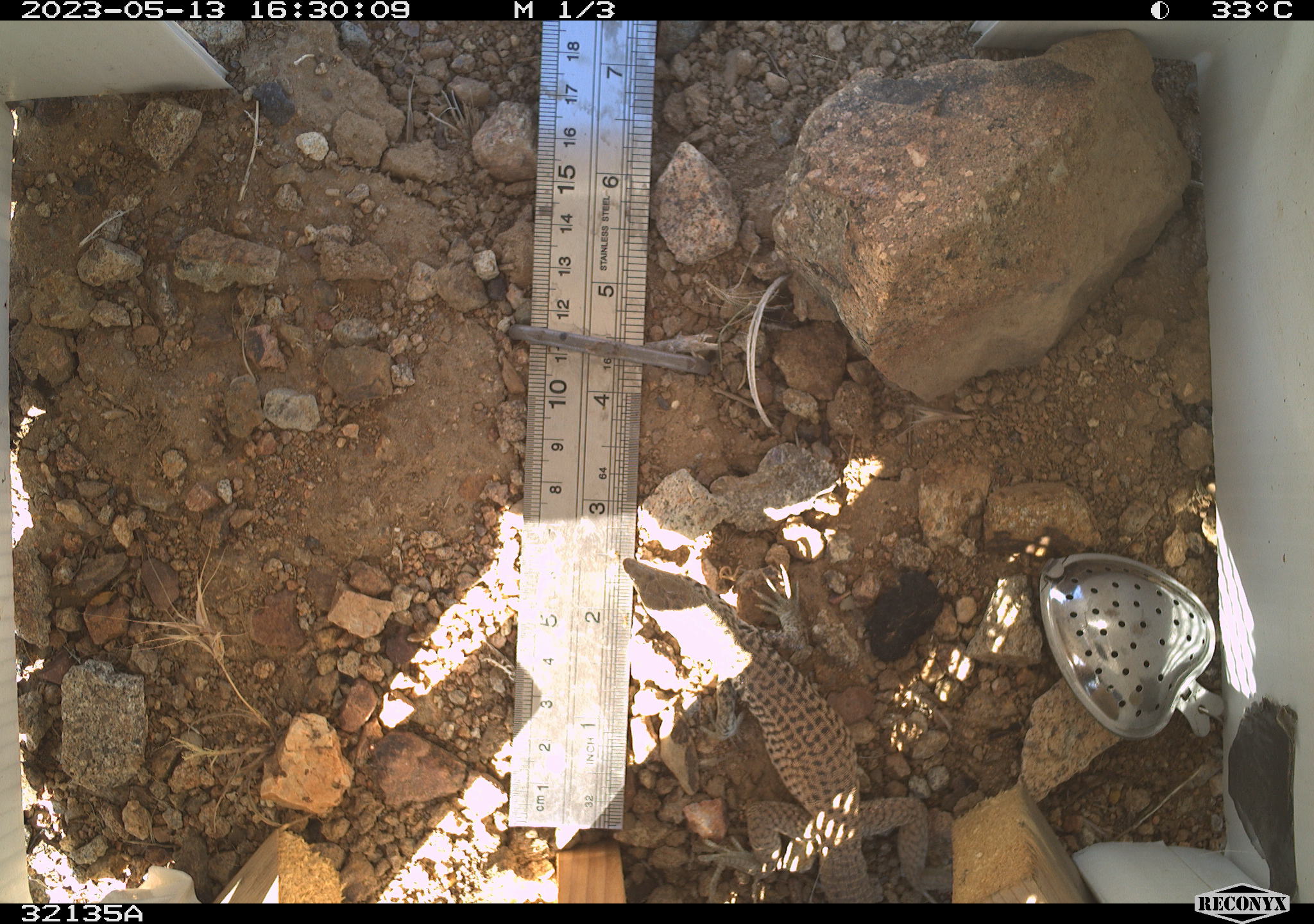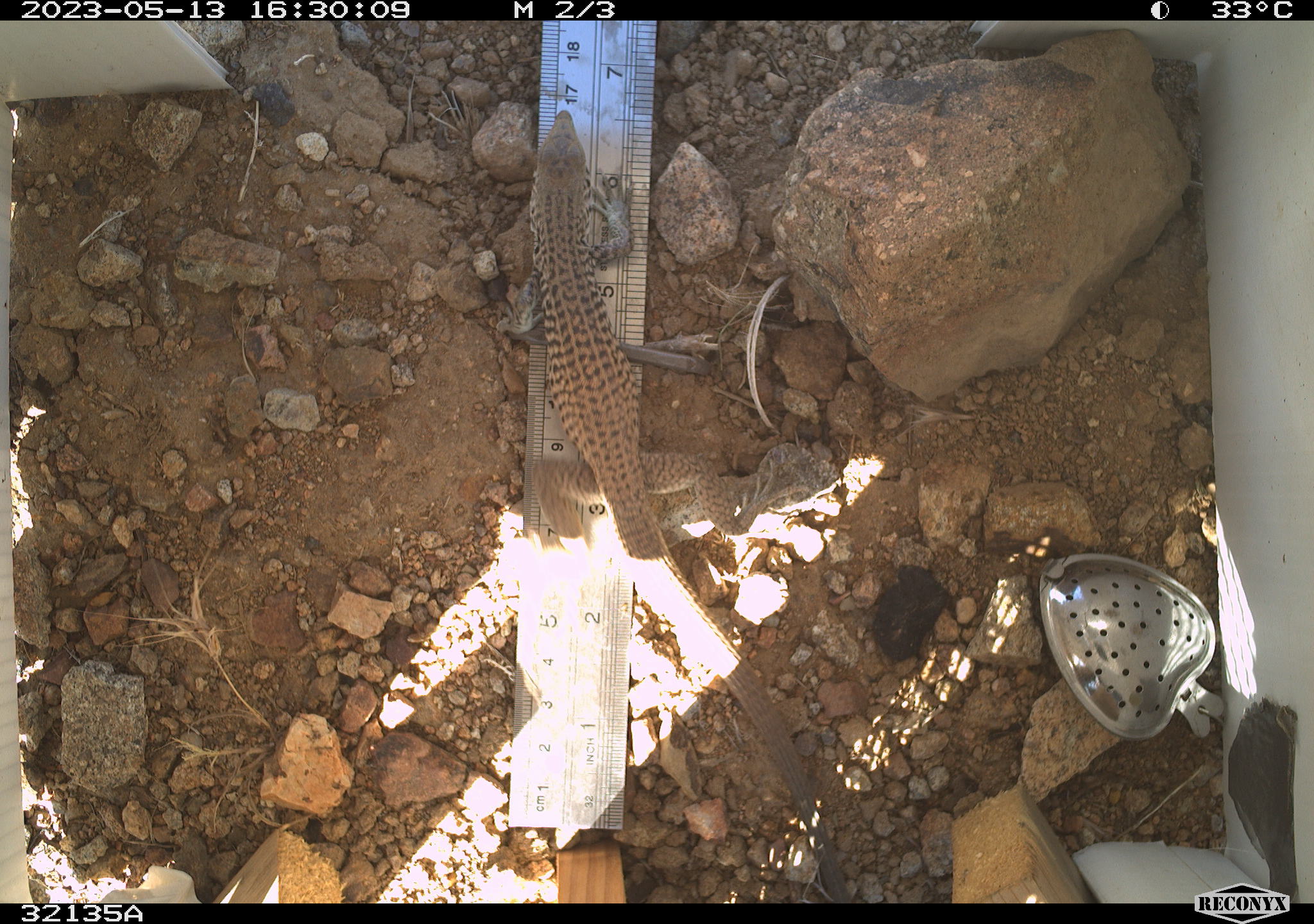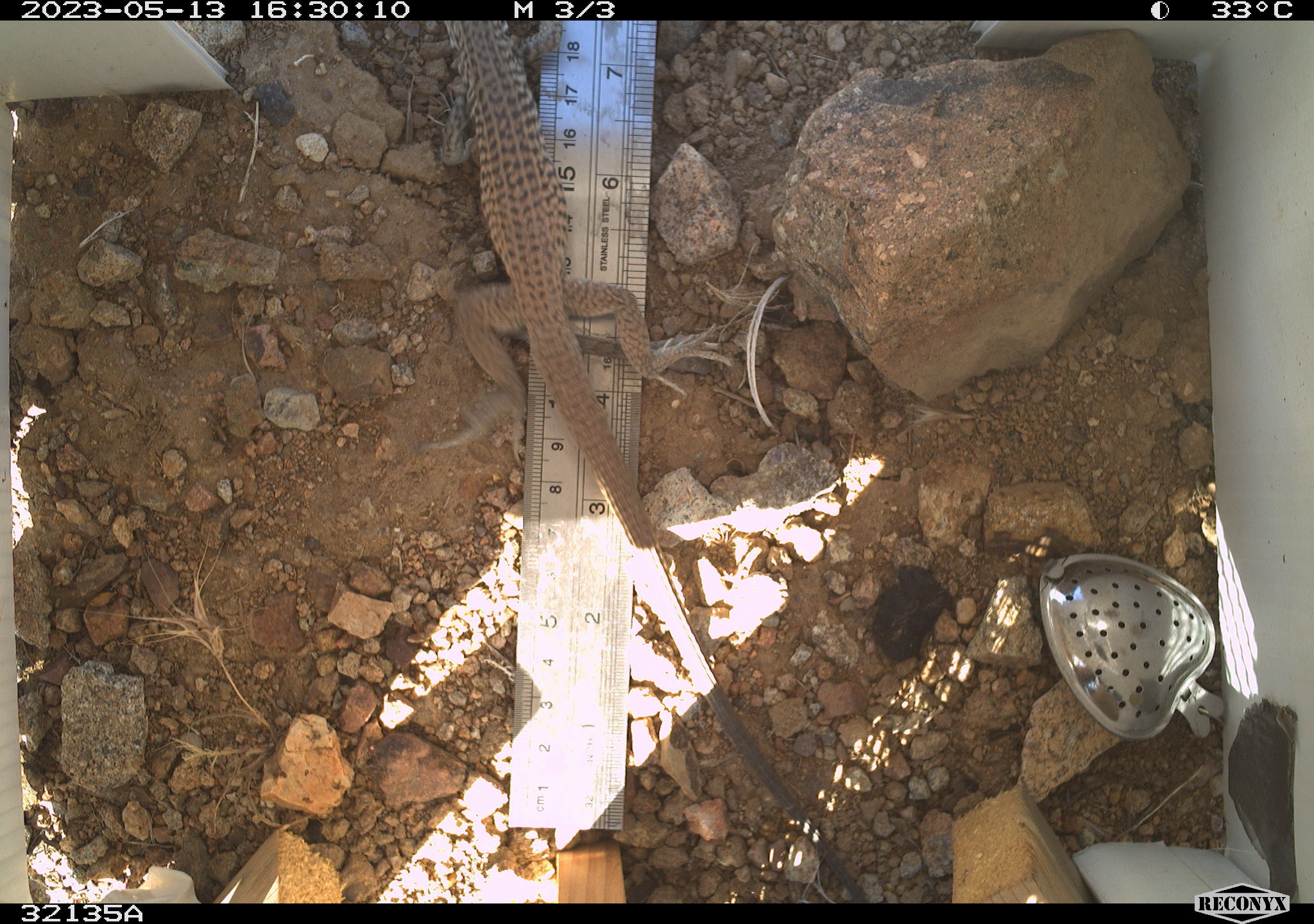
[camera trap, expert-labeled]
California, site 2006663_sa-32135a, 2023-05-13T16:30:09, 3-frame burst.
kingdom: Animalia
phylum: Chordata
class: Reptilia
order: Squamata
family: Teiidae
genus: Aspidoscelis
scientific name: Aspidoscelis tigris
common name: western whiptail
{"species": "western whiptail (Aspidoscelis tigris)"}